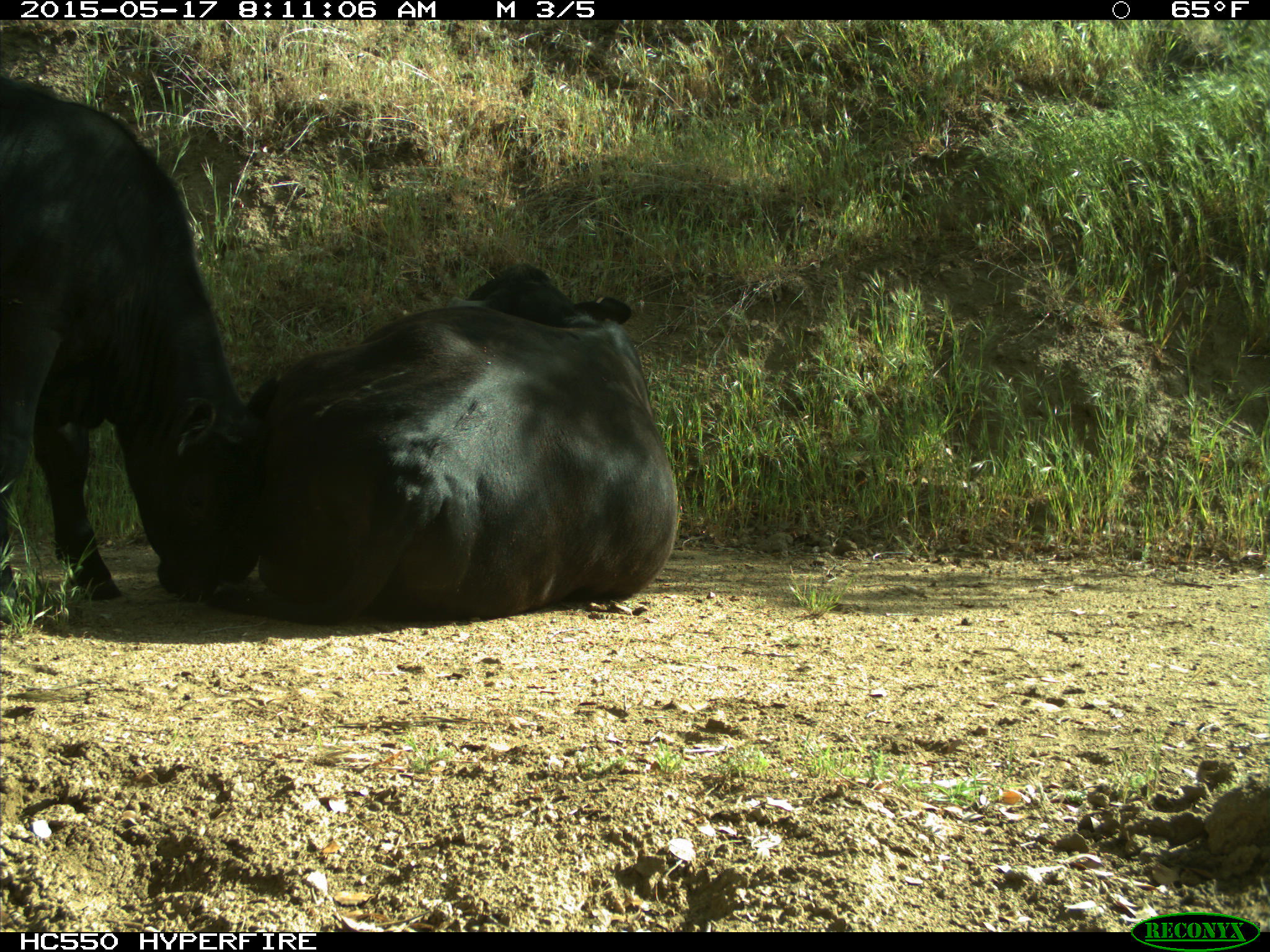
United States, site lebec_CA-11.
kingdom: Animalia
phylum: Chordata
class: Mammalia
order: Artiodactyla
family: Bovidae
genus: Bos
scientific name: Bos taurus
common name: domestic cow